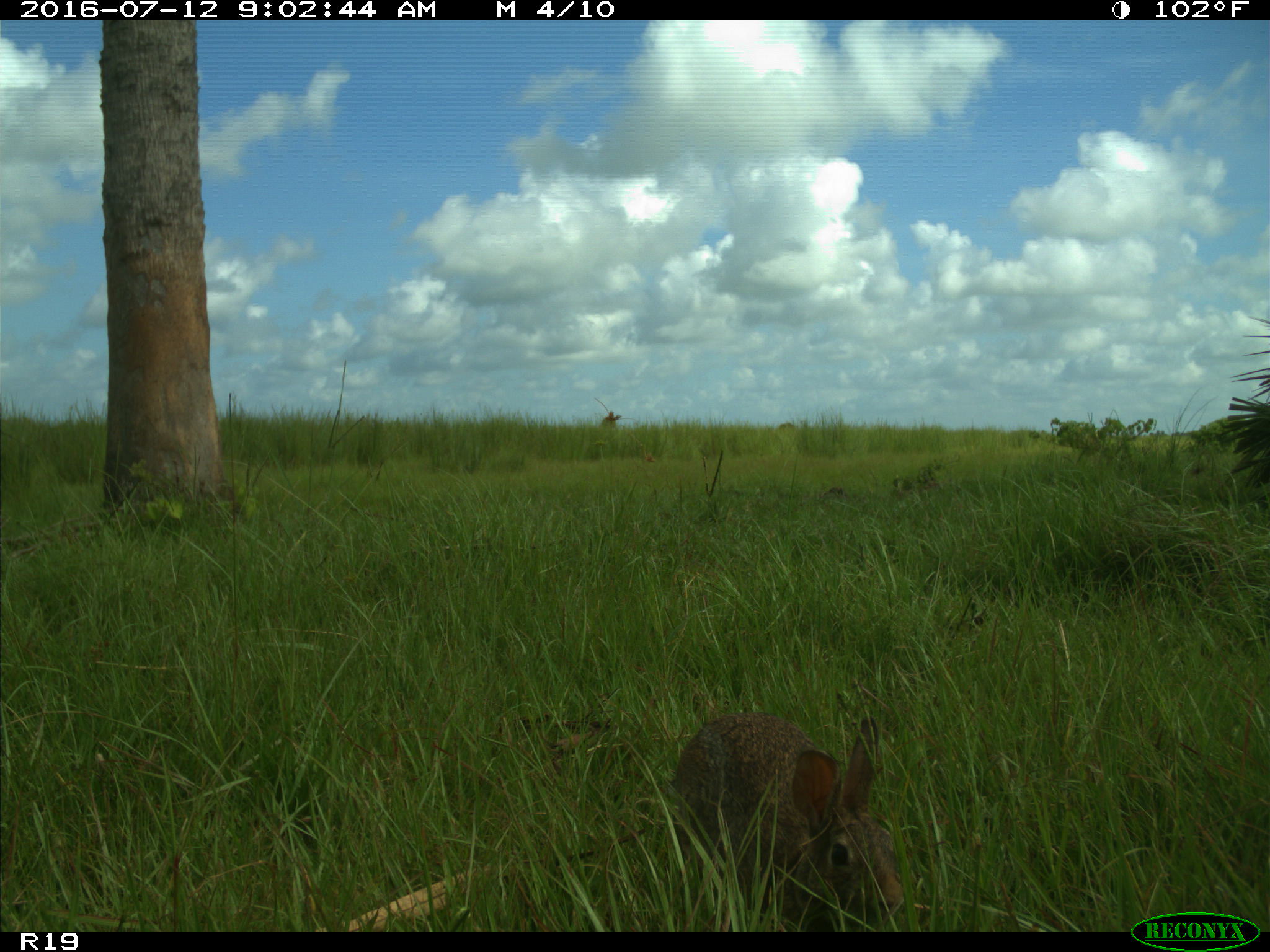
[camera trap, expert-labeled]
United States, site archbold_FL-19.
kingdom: Animalia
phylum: Chordata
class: Mammalia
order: Lagomorpha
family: Leporidae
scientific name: Leporidae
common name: rabbits and hares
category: unidentified rabbit